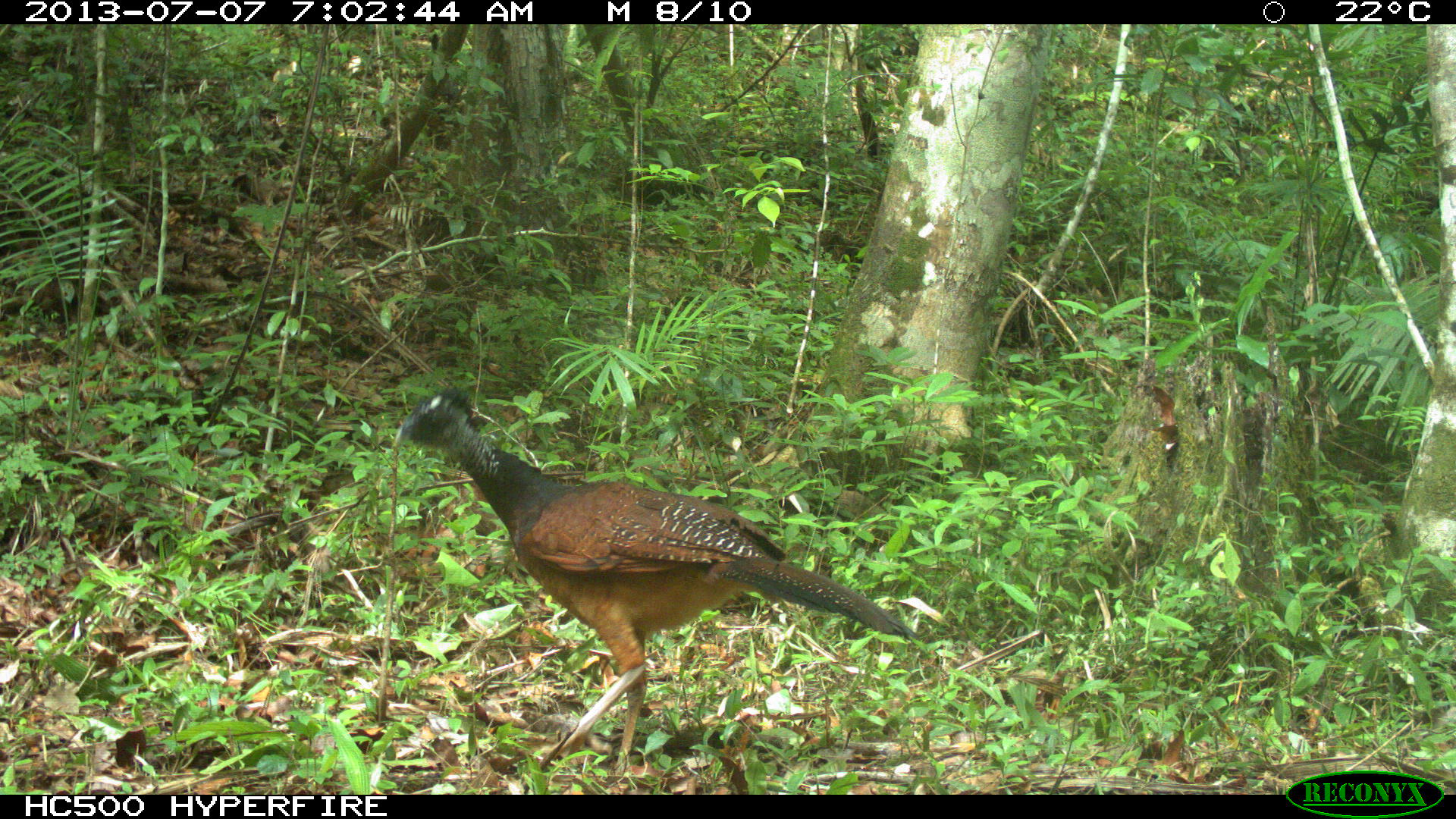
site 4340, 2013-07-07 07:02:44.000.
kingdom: Animalia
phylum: Chordata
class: Aves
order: Galliformes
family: Cracidae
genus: Crax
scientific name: Crax rubra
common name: great curassow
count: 1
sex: female